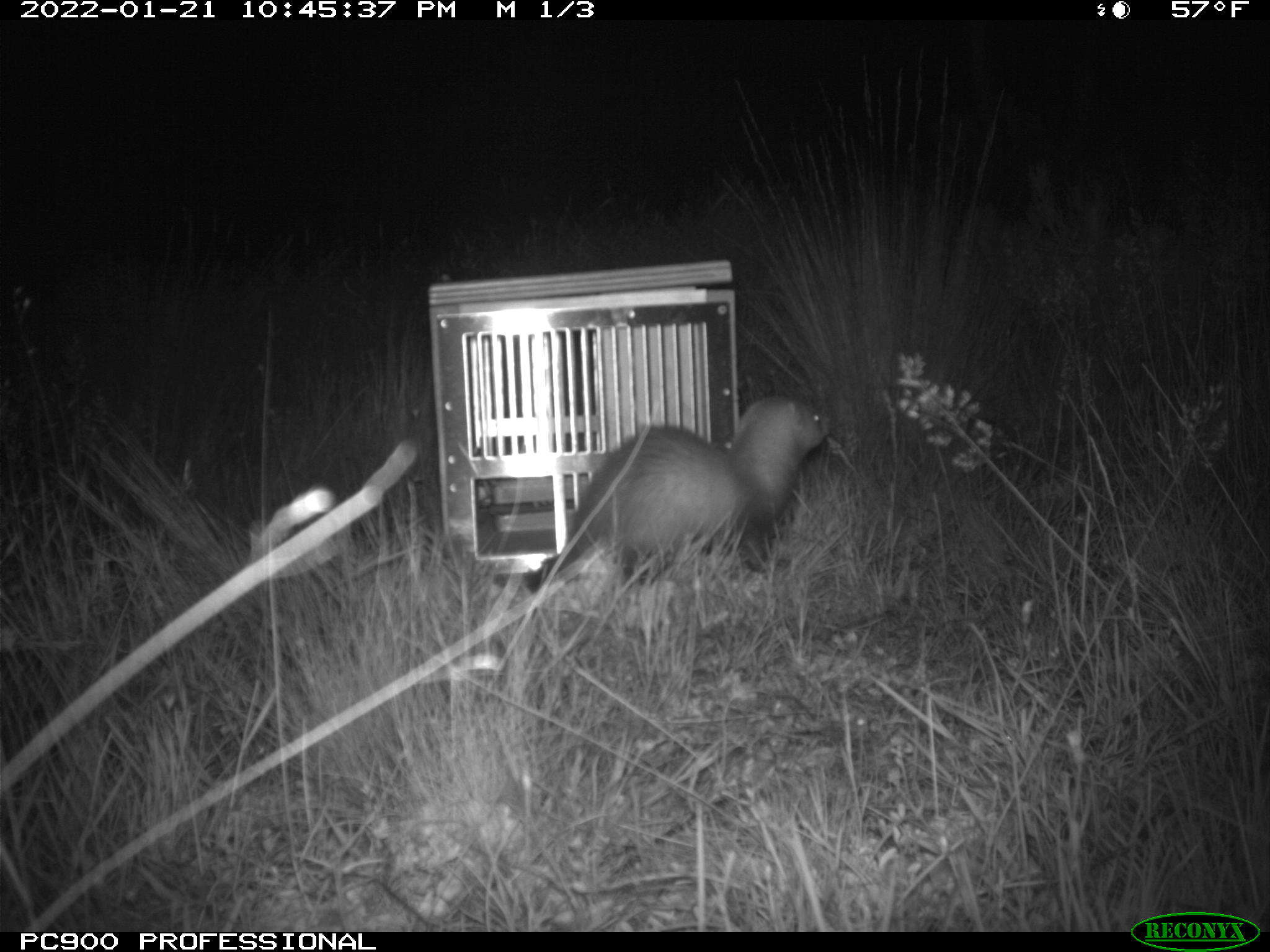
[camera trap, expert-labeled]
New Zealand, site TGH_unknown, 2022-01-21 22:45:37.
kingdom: Animalia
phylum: Chordata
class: Mammalia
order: Carnivora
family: Mustelidae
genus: Mustela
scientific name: Mustela furo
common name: ferret